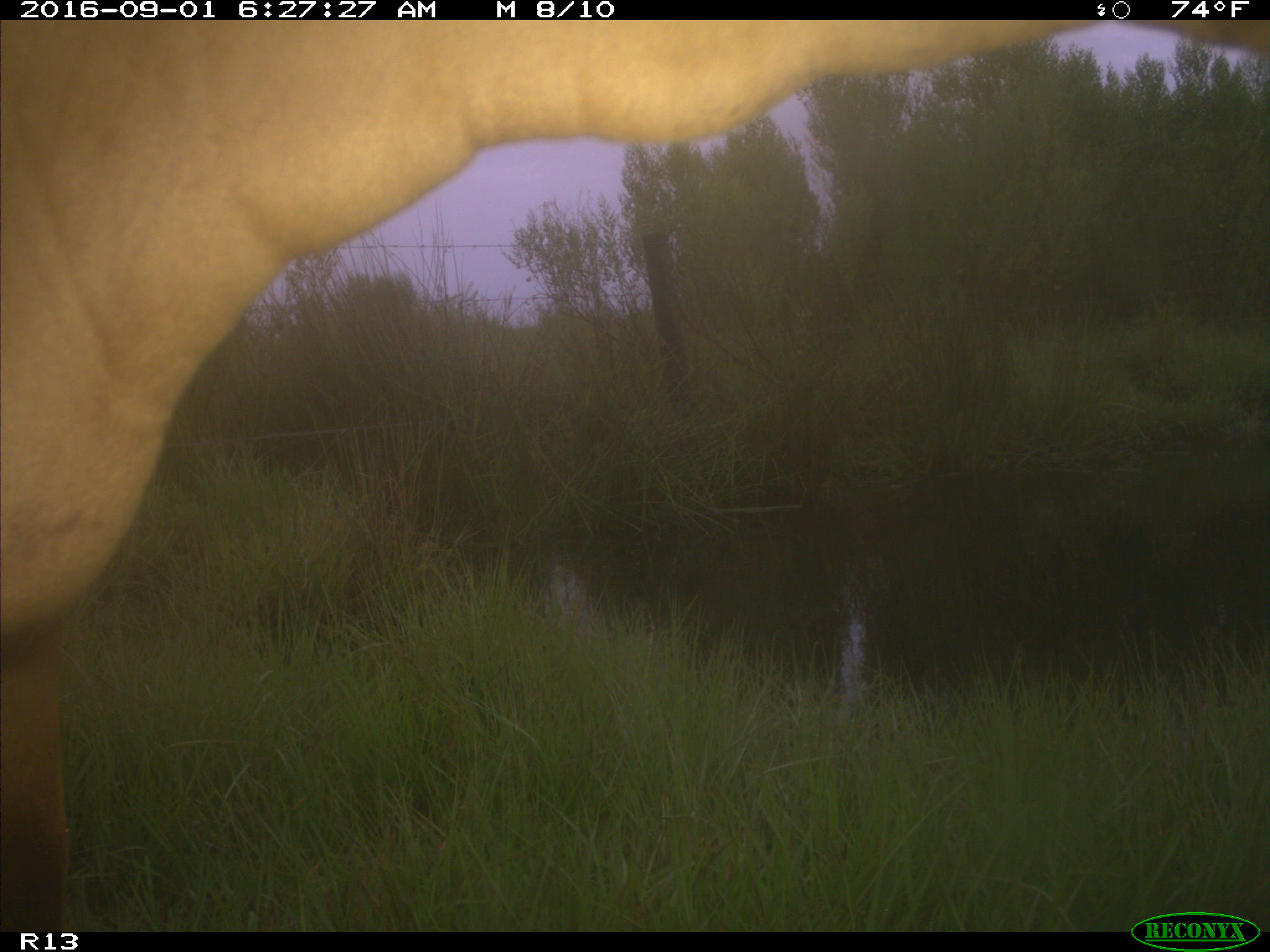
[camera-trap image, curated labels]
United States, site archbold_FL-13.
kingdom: Animalia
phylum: Chordata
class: Mammalia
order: Artiodactyla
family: Bovidae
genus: Bos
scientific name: Bos taurus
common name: domestic cow